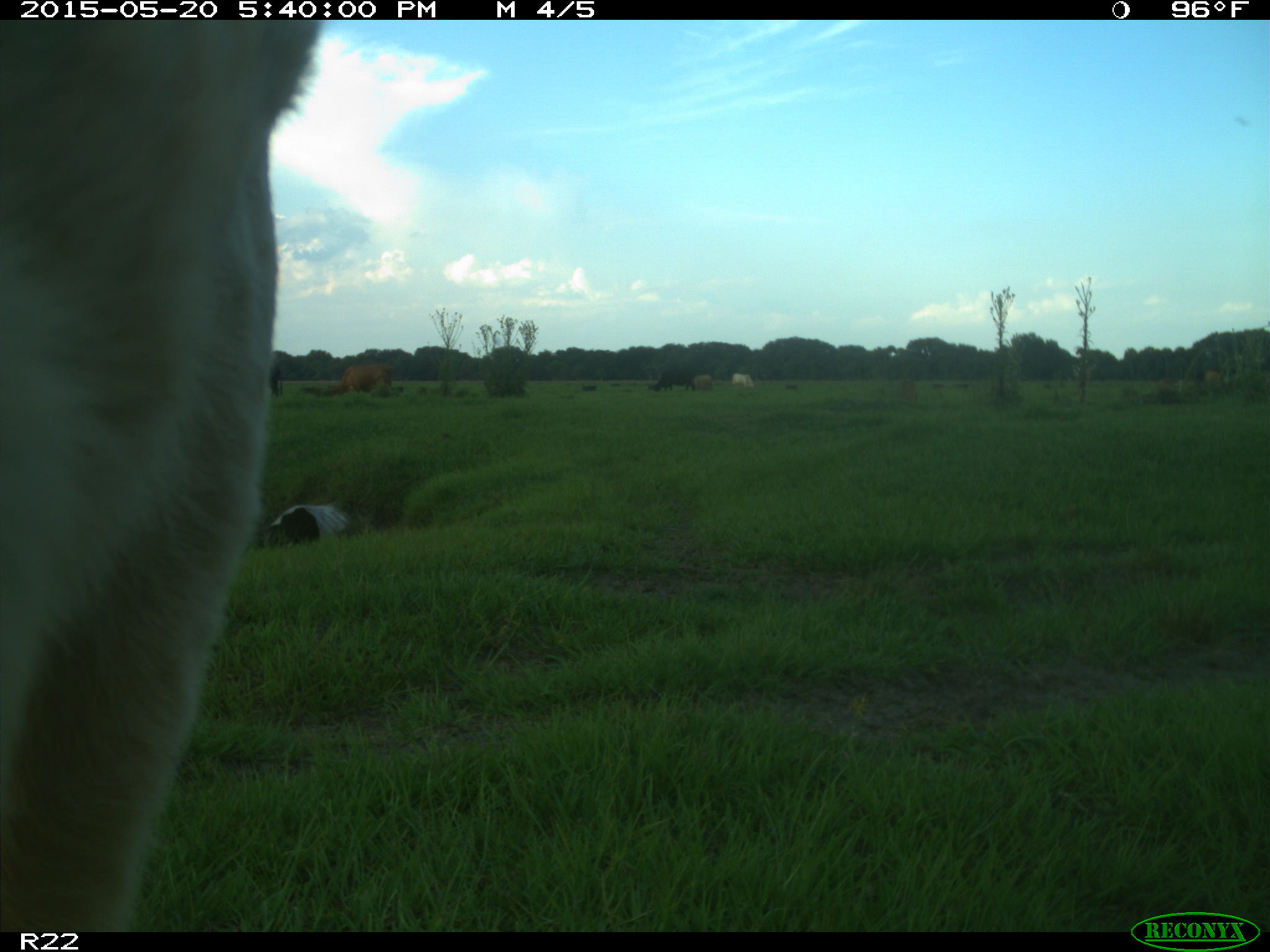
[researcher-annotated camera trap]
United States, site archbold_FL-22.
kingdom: Animalia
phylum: Chordata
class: Mammalia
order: Artiodactyla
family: Bovidae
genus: Bos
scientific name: Bos taurus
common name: domestic cow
Bos taurus (domestic cow).